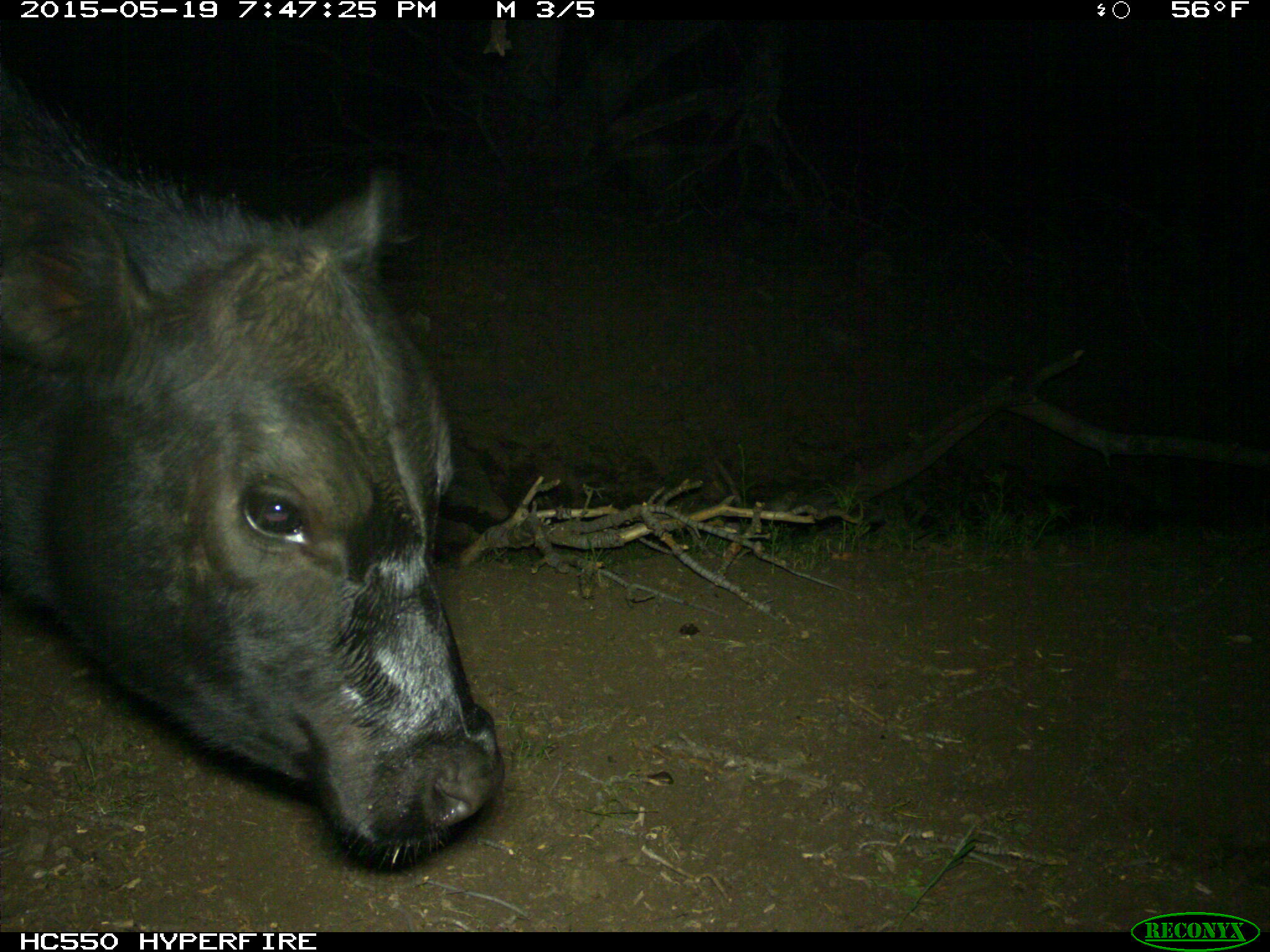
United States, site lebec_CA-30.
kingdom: Animalia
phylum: Chordata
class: Mammalia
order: Artiodactyla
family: Bovidae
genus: Bos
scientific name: Bos taurus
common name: domestic cow